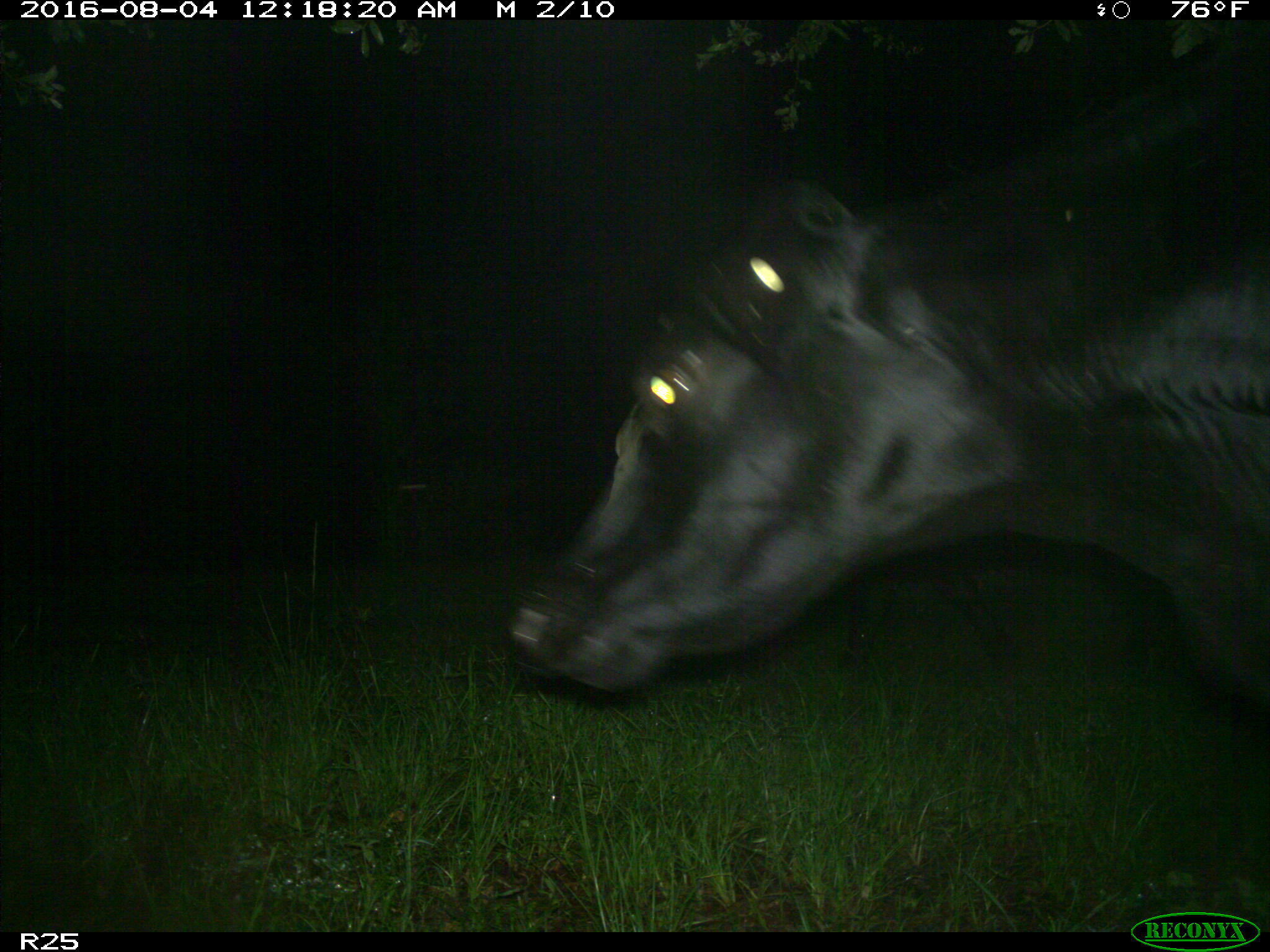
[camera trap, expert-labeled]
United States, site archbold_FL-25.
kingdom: Animalia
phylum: Chordata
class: Mammalia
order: Artiodactyla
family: Bovidae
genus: Bos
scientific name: Bos taurus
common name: domestic cow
Bos taurus (domestic cow).